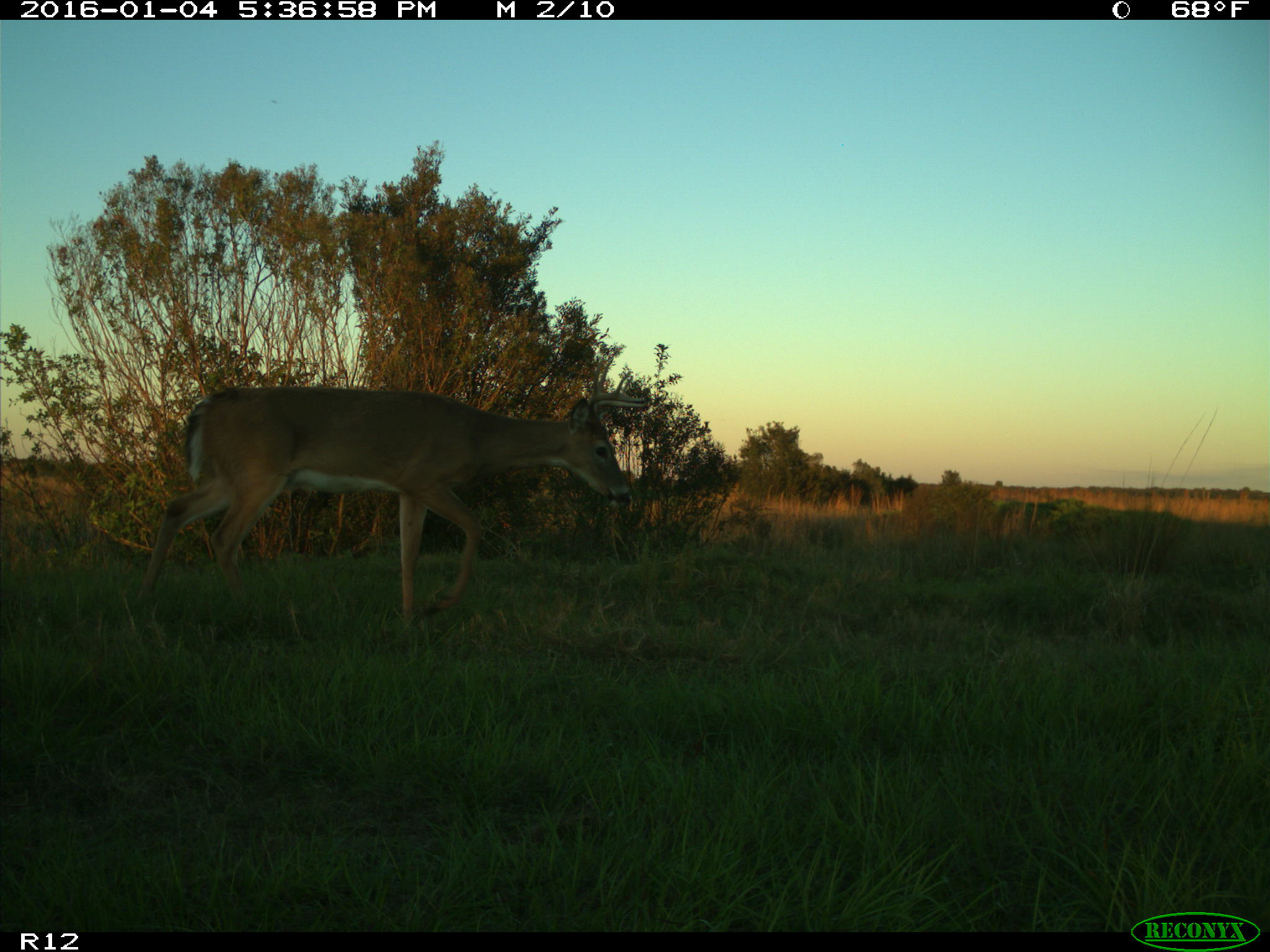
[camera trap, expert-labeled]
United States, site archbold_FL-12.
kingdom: Animalia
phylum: Chordata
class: Mammalia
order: Artiodactyla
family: Cervidae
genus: Odocoileus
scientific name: Odocoileus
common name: deer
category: unidentified deer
Unidentified deer (deer) (Odocoileus).